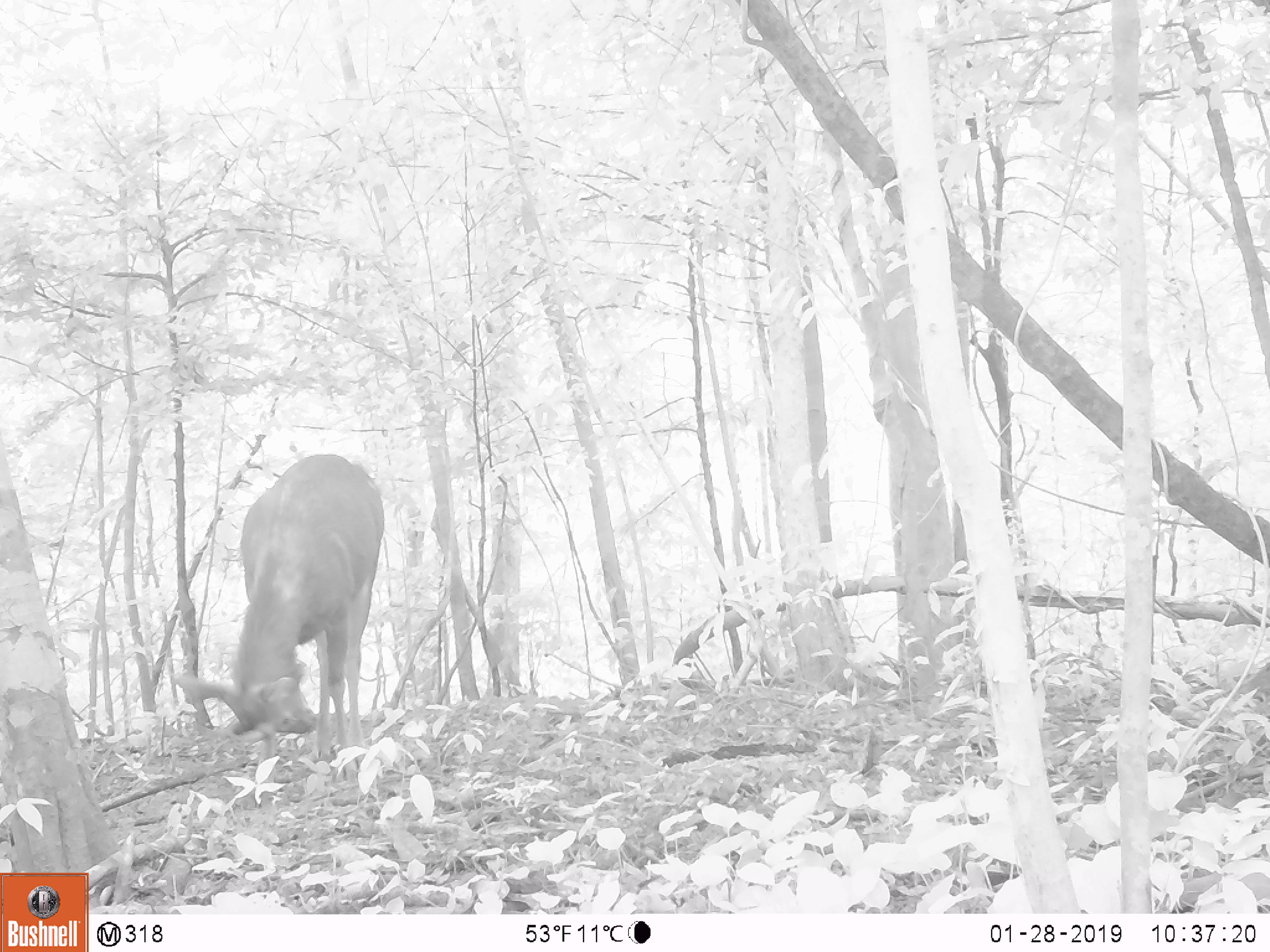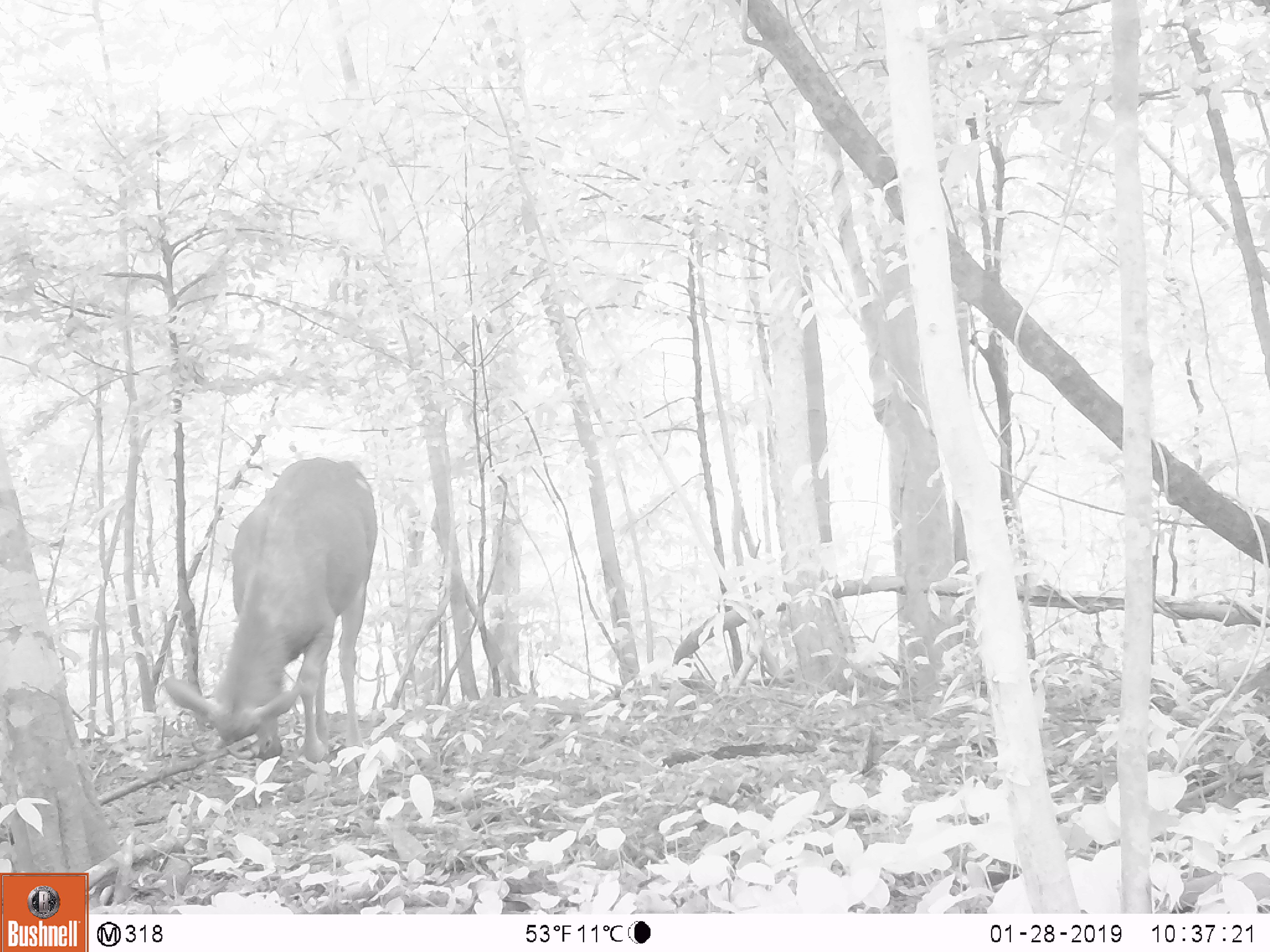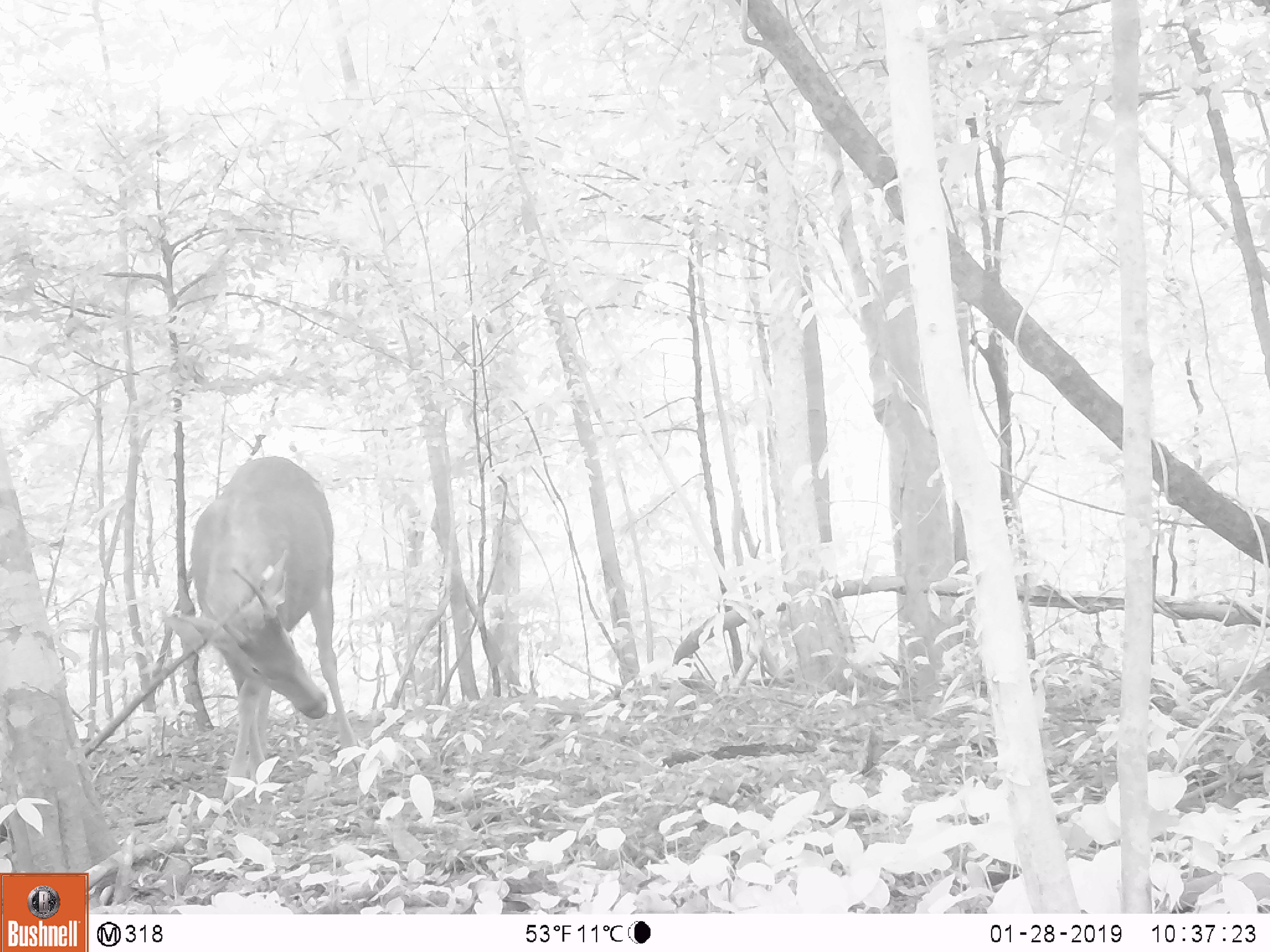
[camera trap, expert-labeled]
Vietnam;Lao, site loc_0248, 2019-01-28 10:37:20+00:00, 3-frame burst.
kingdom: Animalia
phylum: Chordata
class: Mammalia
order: Artiodactyla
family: Cervidae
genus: Rusa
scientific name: Rusa unicolor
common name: sambar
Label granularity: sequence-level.